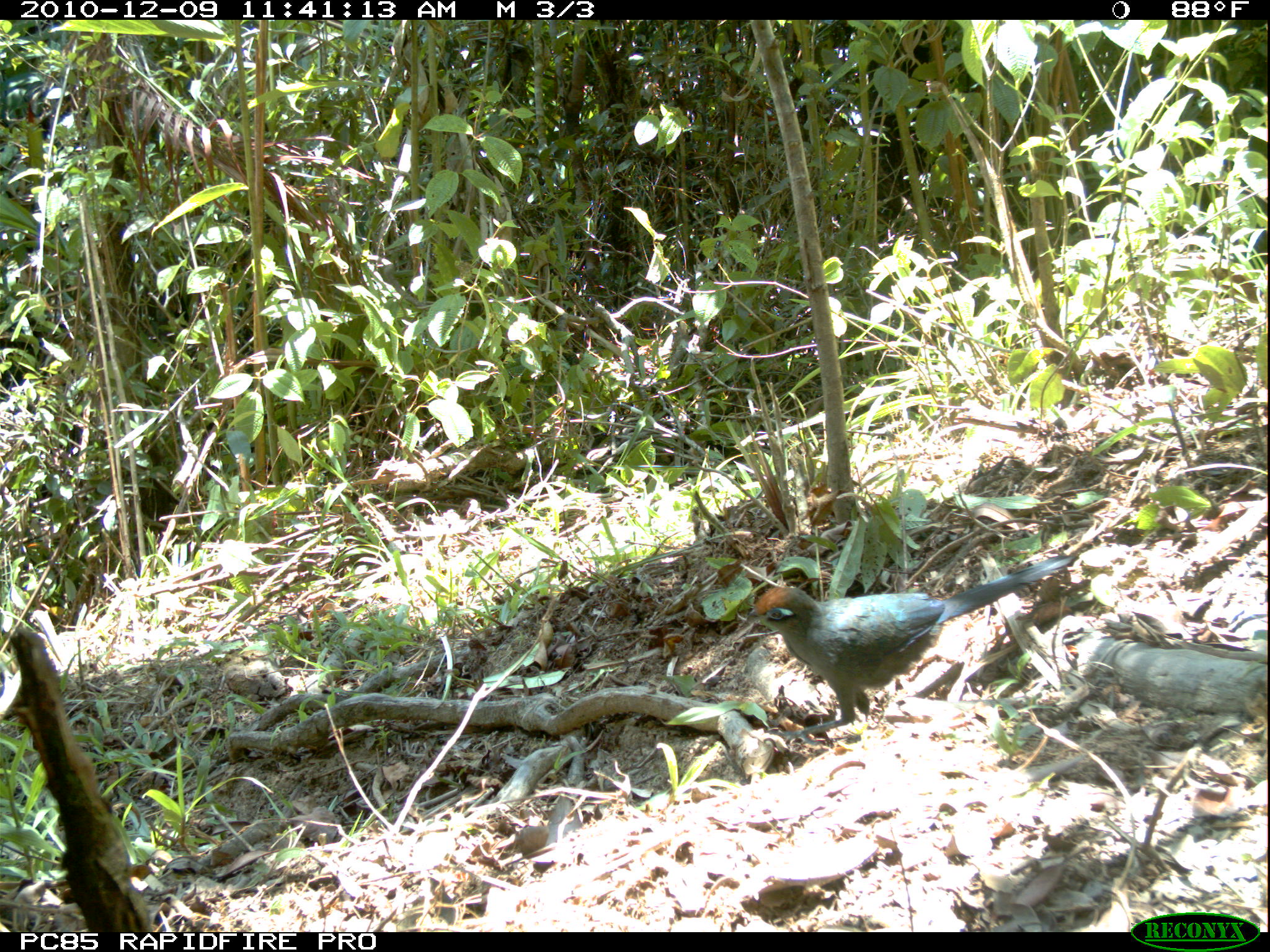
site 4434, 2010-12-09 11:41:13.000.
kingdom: Animalia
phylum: Chordata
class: Aves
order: Cuculiformes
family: Cuculidae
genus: Coua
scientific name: Coua ruficeps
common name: red-capped coua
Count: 1.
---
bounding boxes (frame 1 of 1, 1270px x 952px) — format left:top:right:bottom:
coua ruficeps: 736:553:1079:745